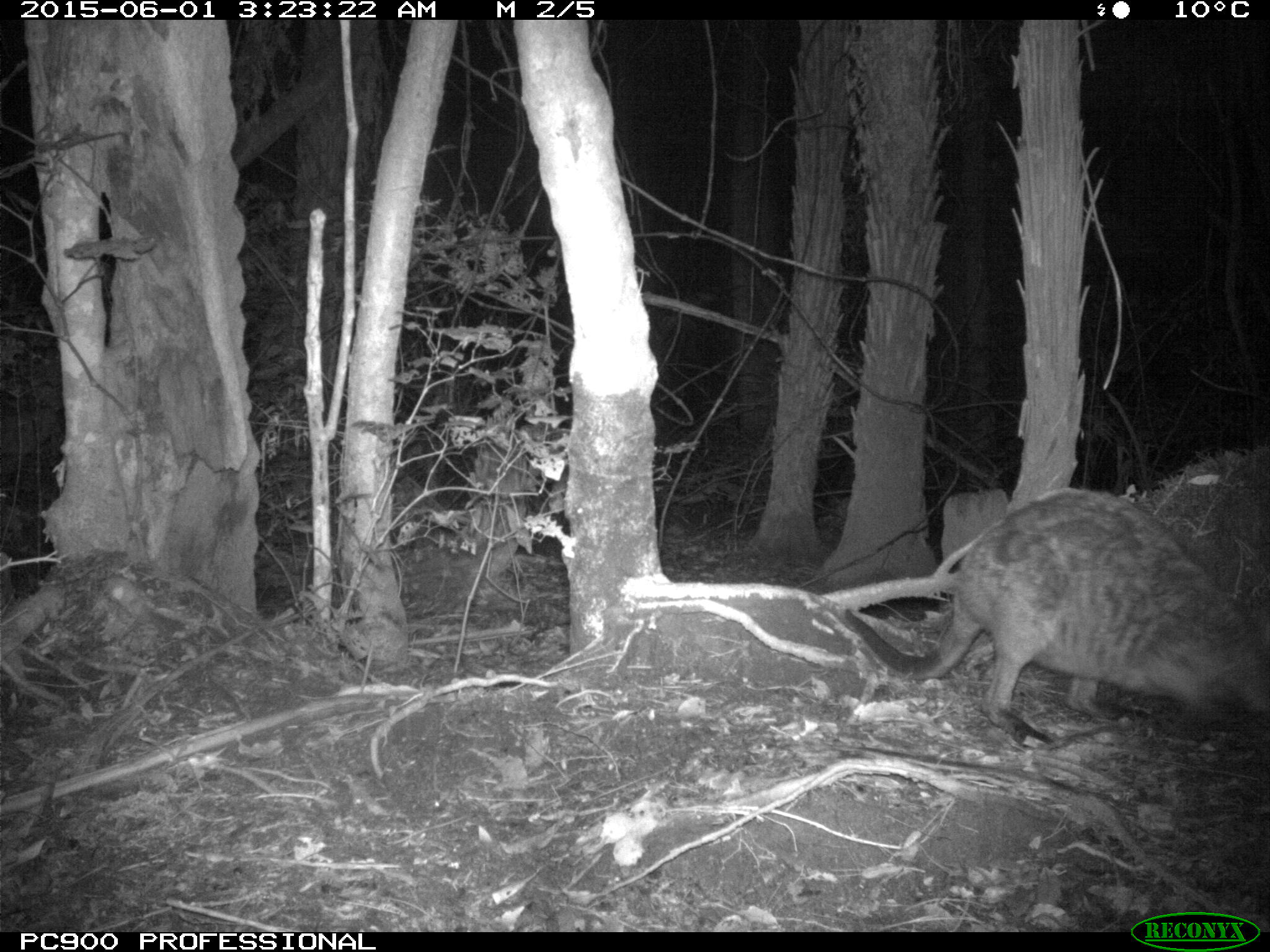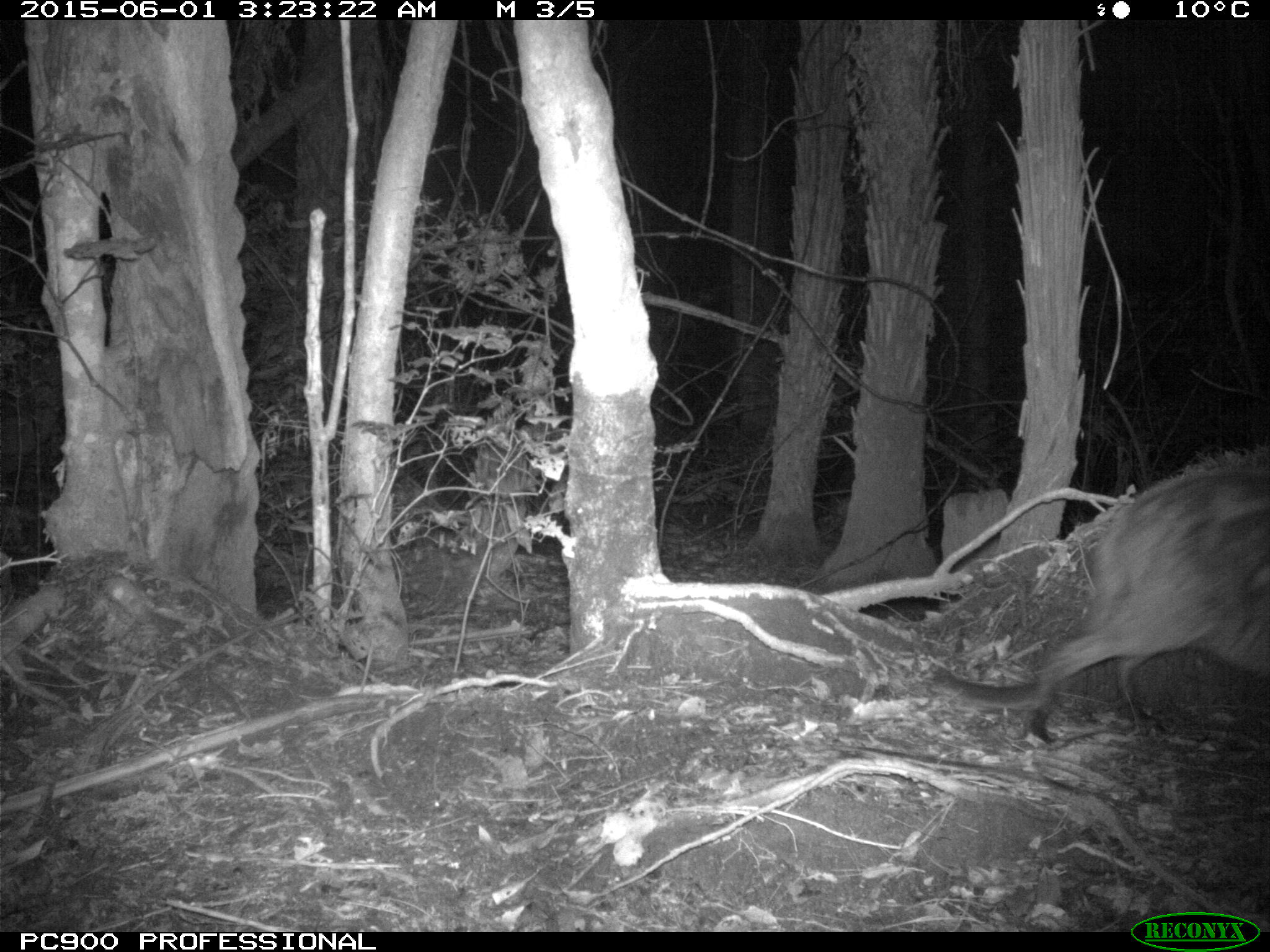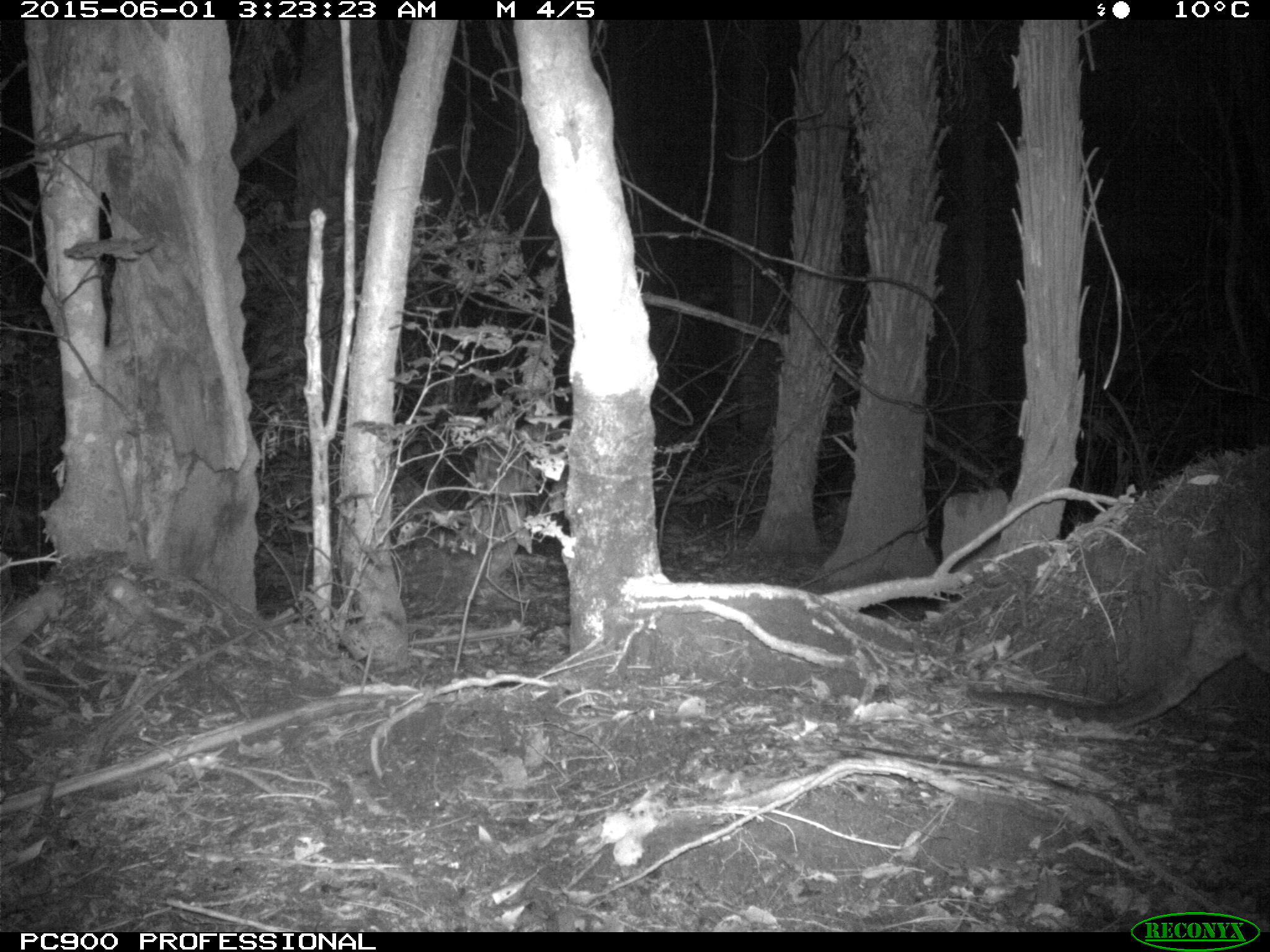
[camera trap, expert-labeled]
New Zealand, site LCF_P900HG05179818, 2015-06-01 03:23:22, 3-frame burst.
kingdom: Animalia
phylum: Chordata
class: Mammalia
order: Diprotodontia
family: Macropodidae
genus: Notamacropus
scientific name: Notamacropus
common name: wallaby